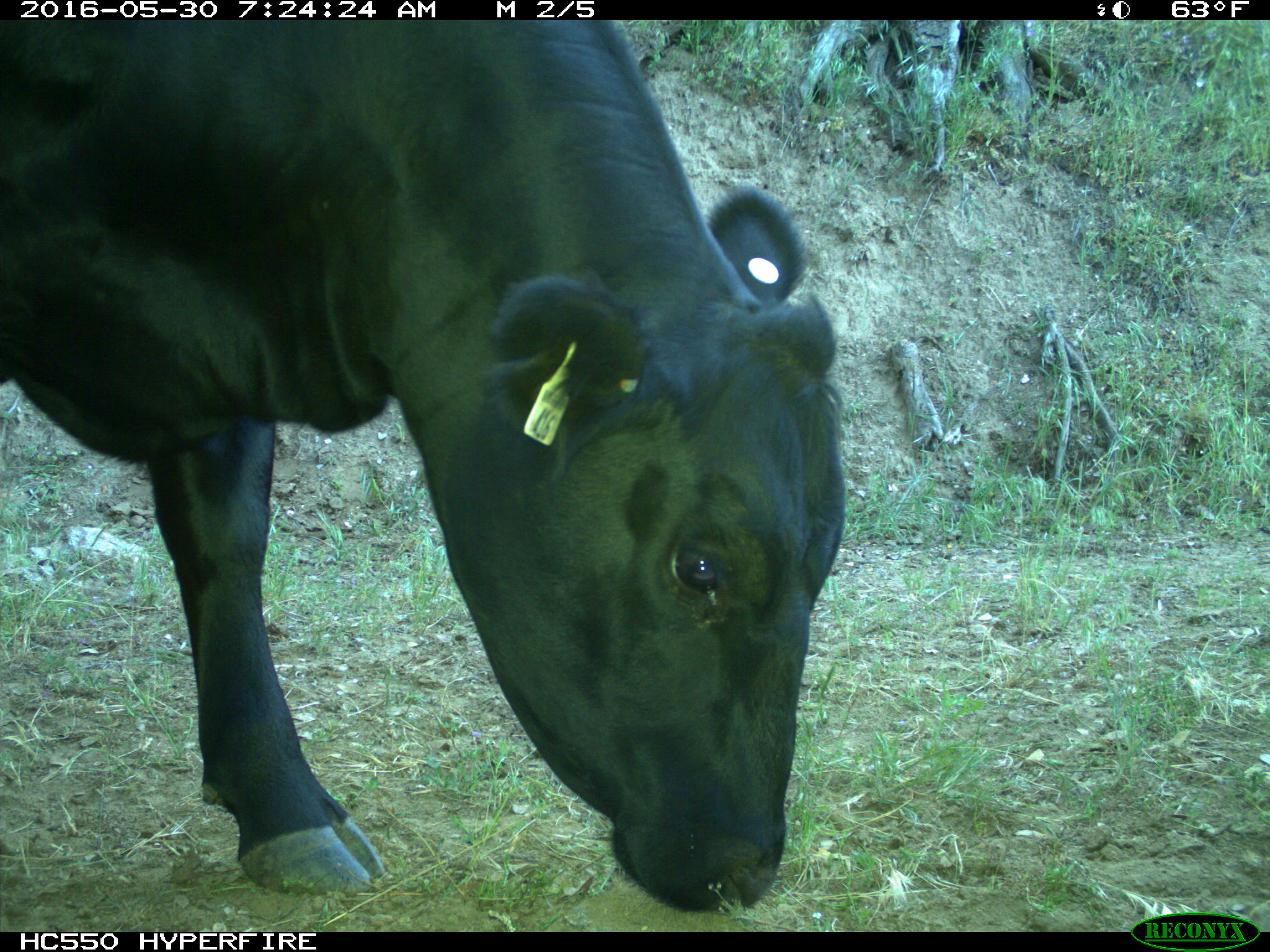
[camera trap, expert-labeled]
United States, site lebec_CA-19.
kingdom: Animalia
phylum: Chordata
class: Mammalia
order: Artiodactyla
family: Bovidae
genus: Bos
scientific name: Bos taurus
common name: domestic cow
Bos taurus (domestic cow).